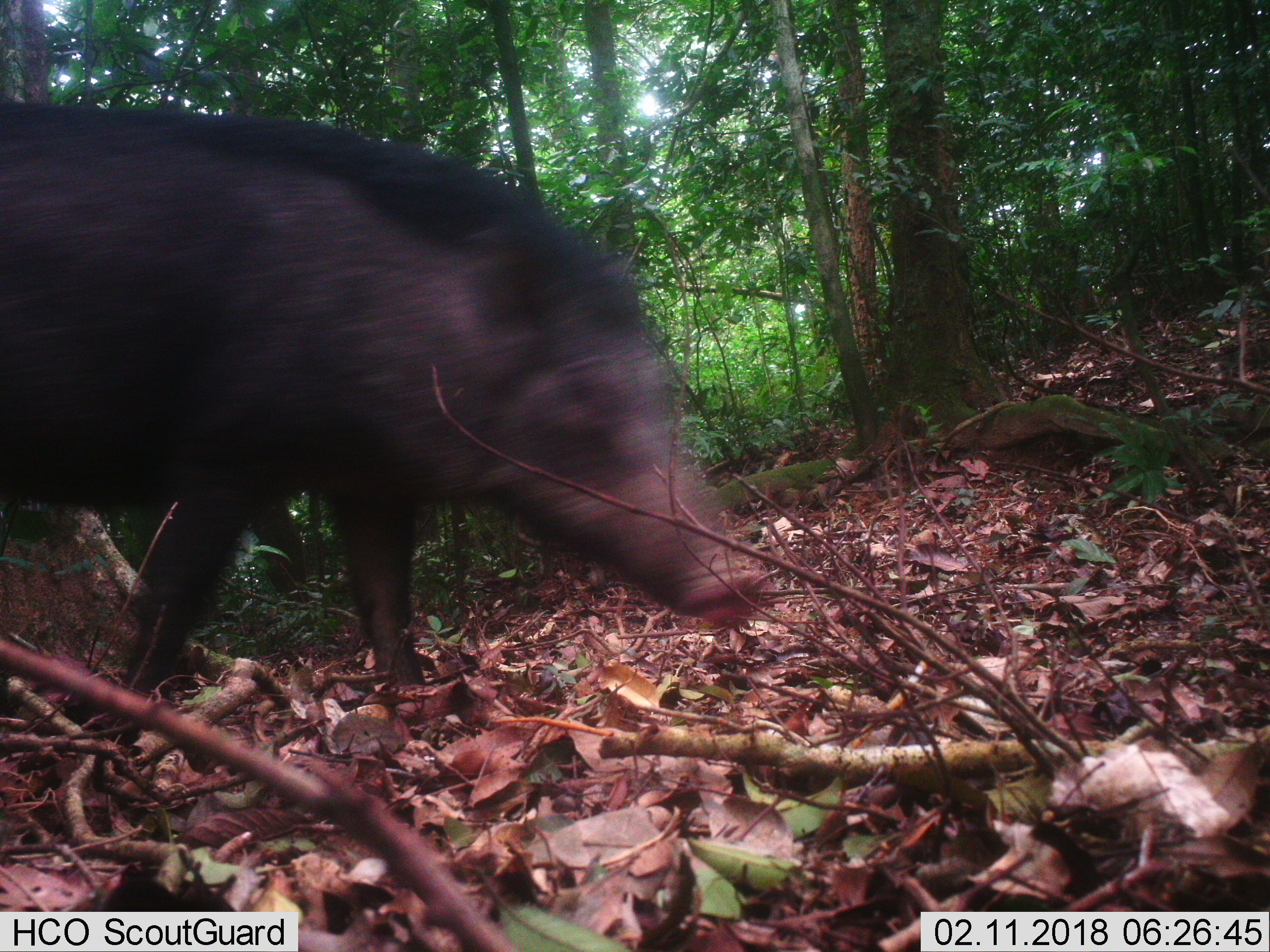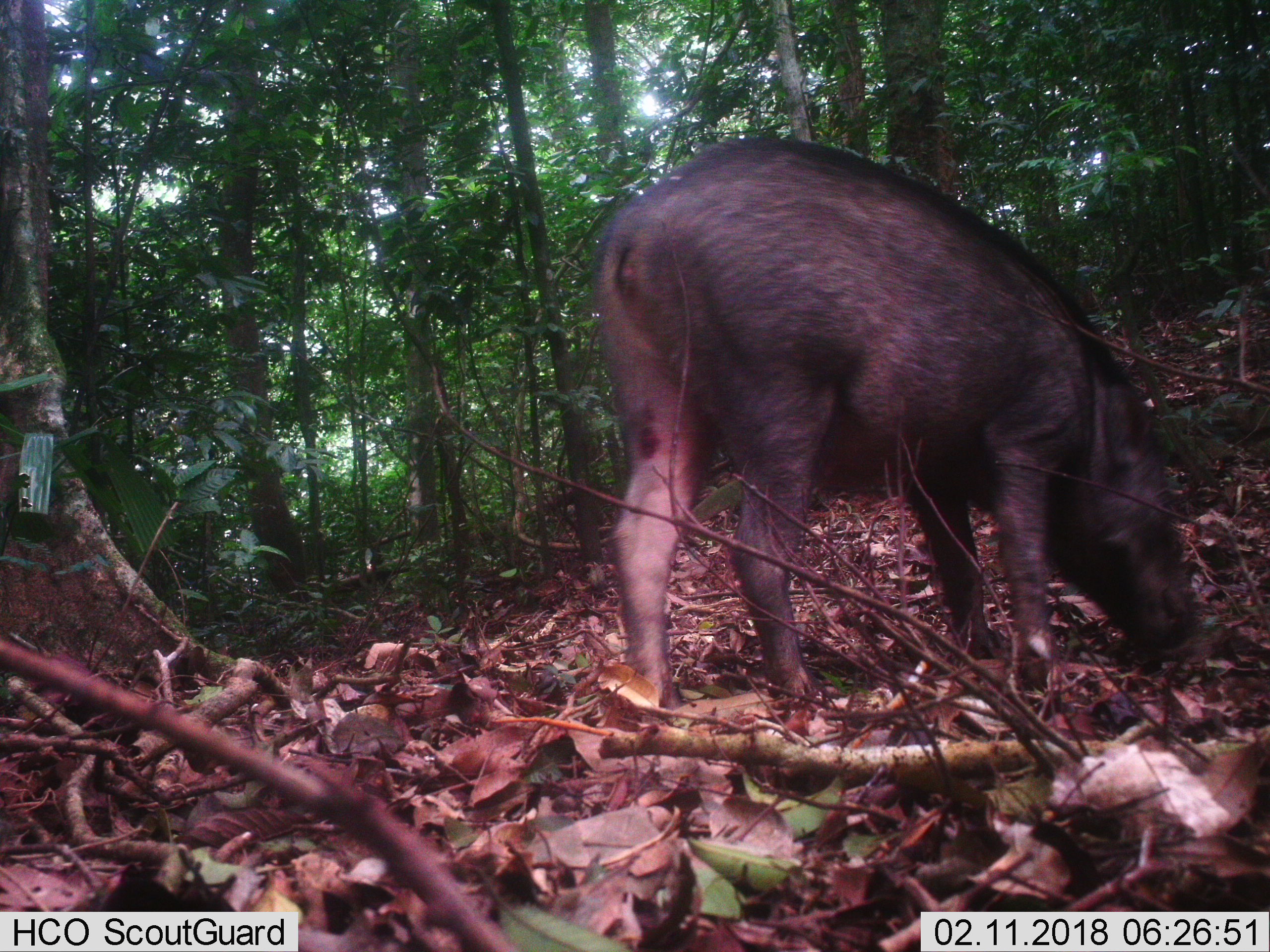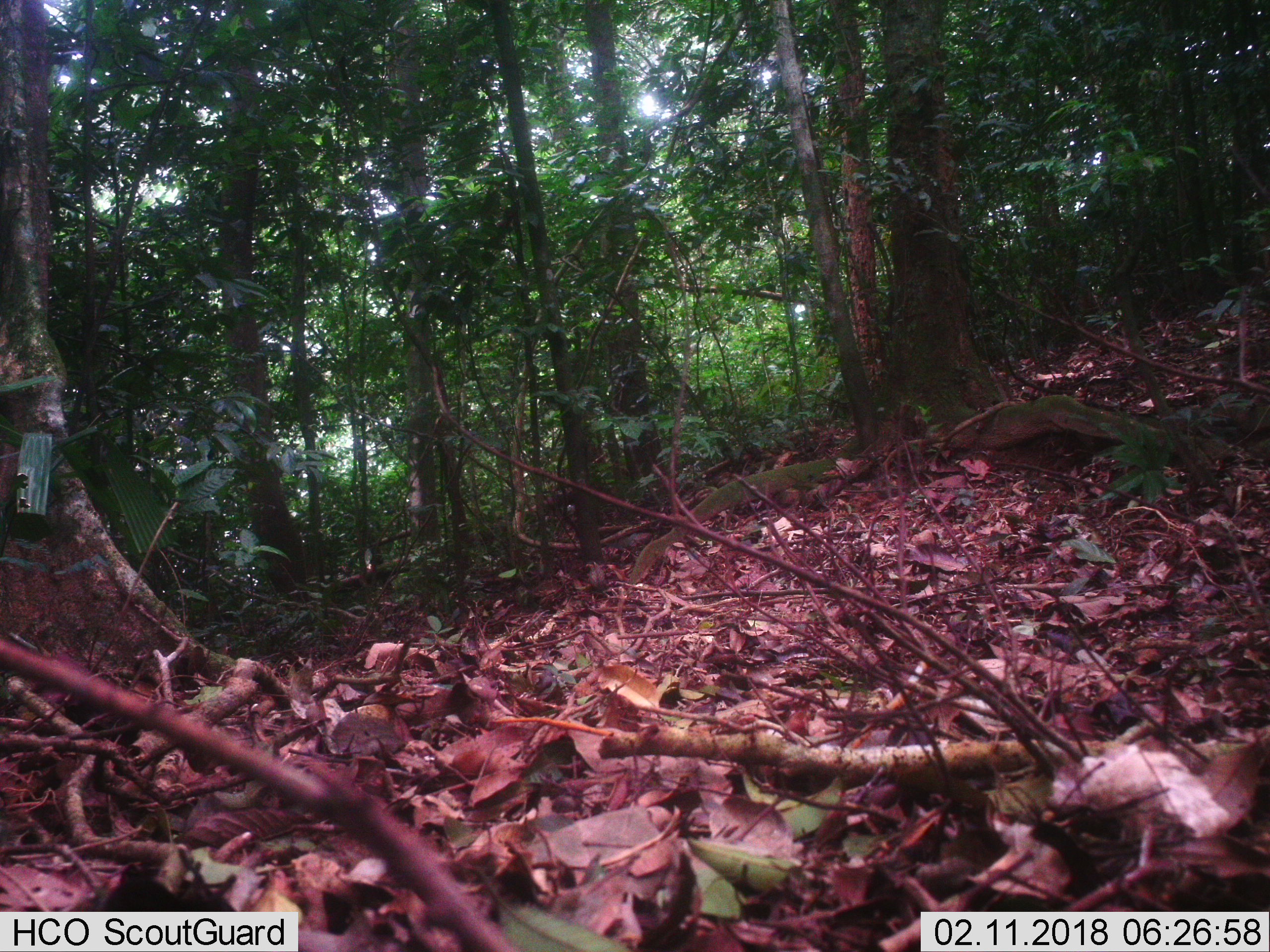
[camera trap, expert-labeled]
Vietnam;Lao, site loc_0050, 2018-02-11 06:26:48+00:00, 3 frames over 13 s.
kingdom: Animalia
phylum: Chordata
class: Mammalia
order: Artiodactyla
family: Suidae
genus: Sus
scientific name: Sus scrofa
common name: eurasian wild pig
Eurasian wild pig (Sus scrofa). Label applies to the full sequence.